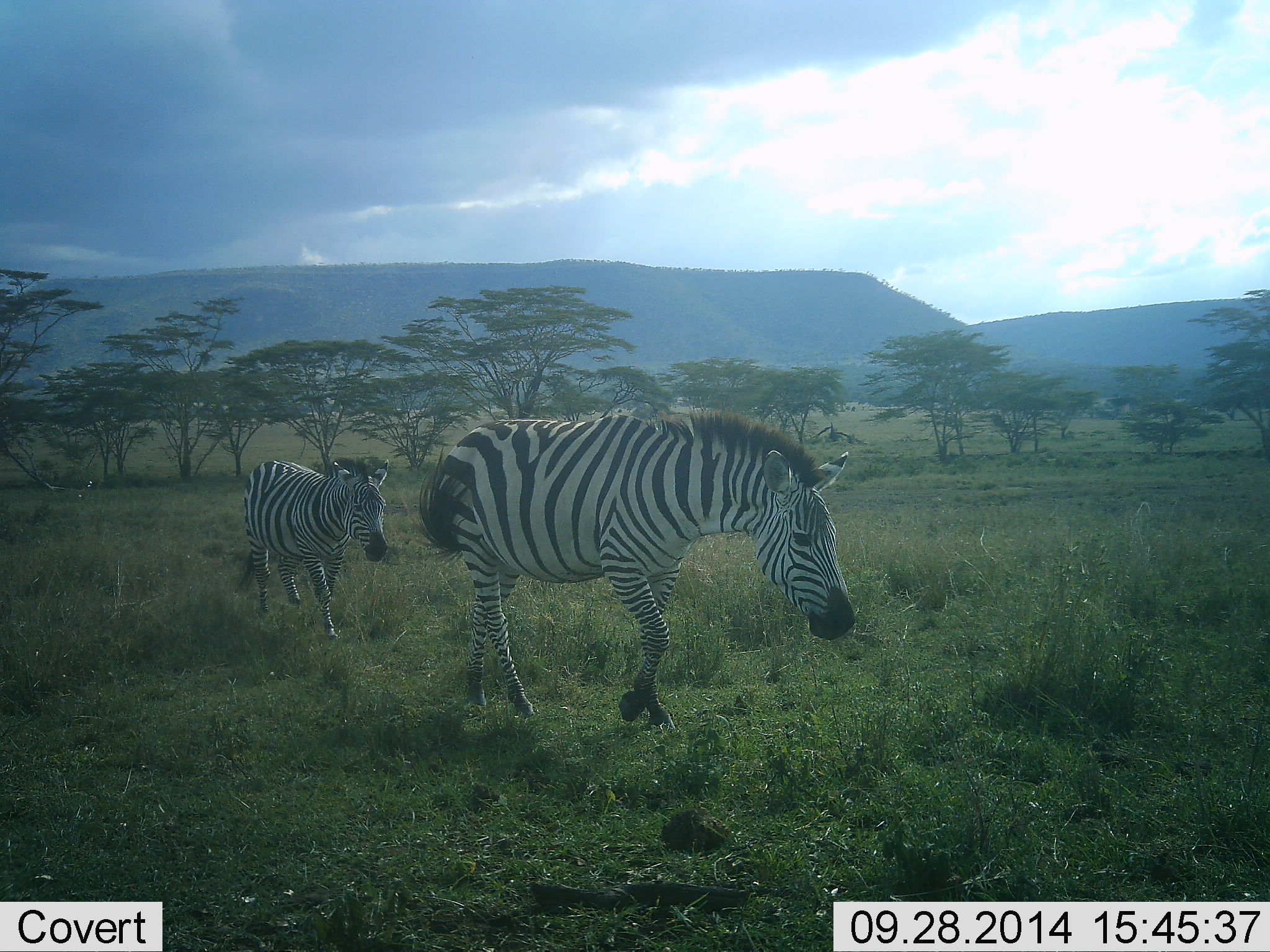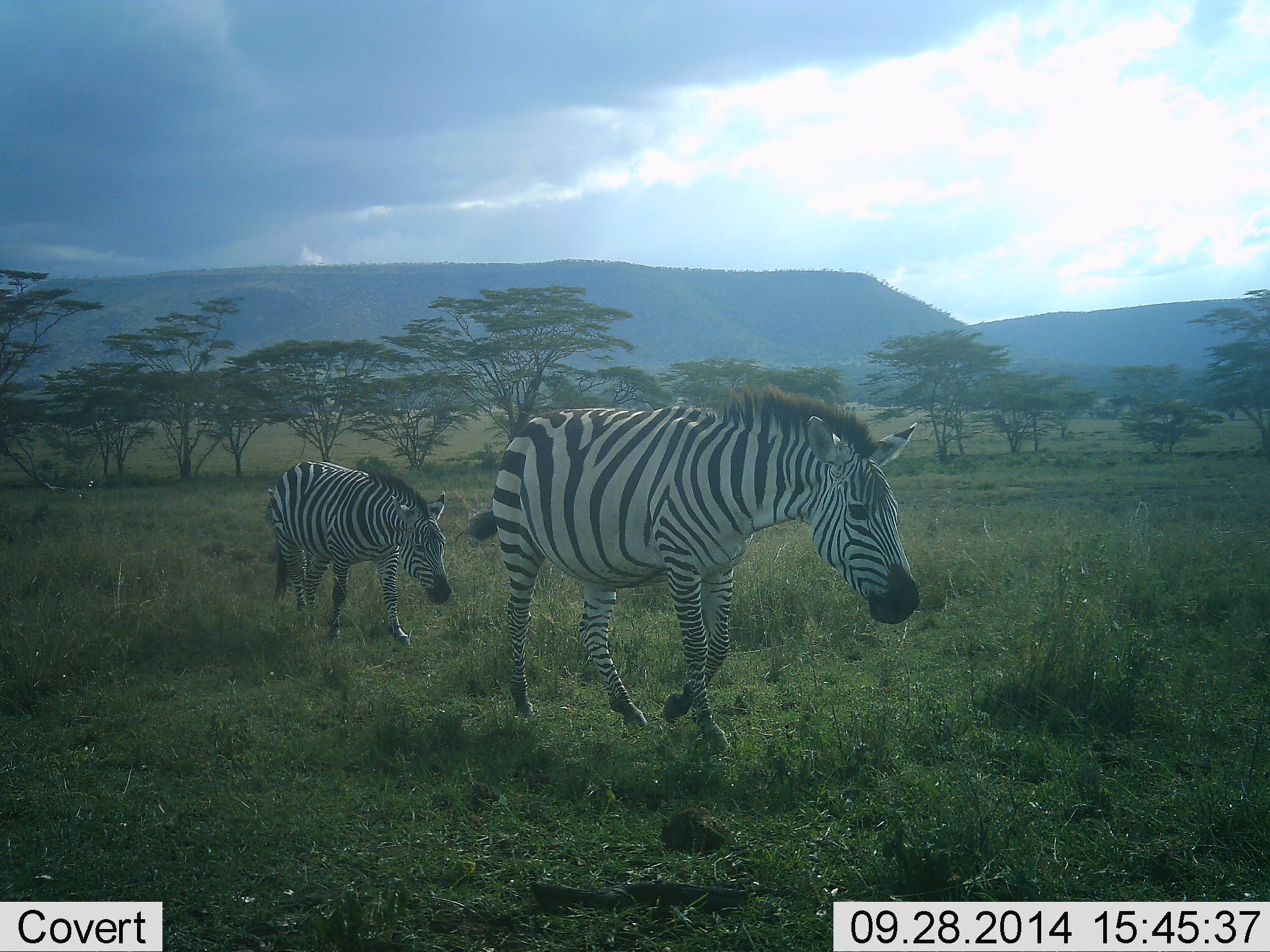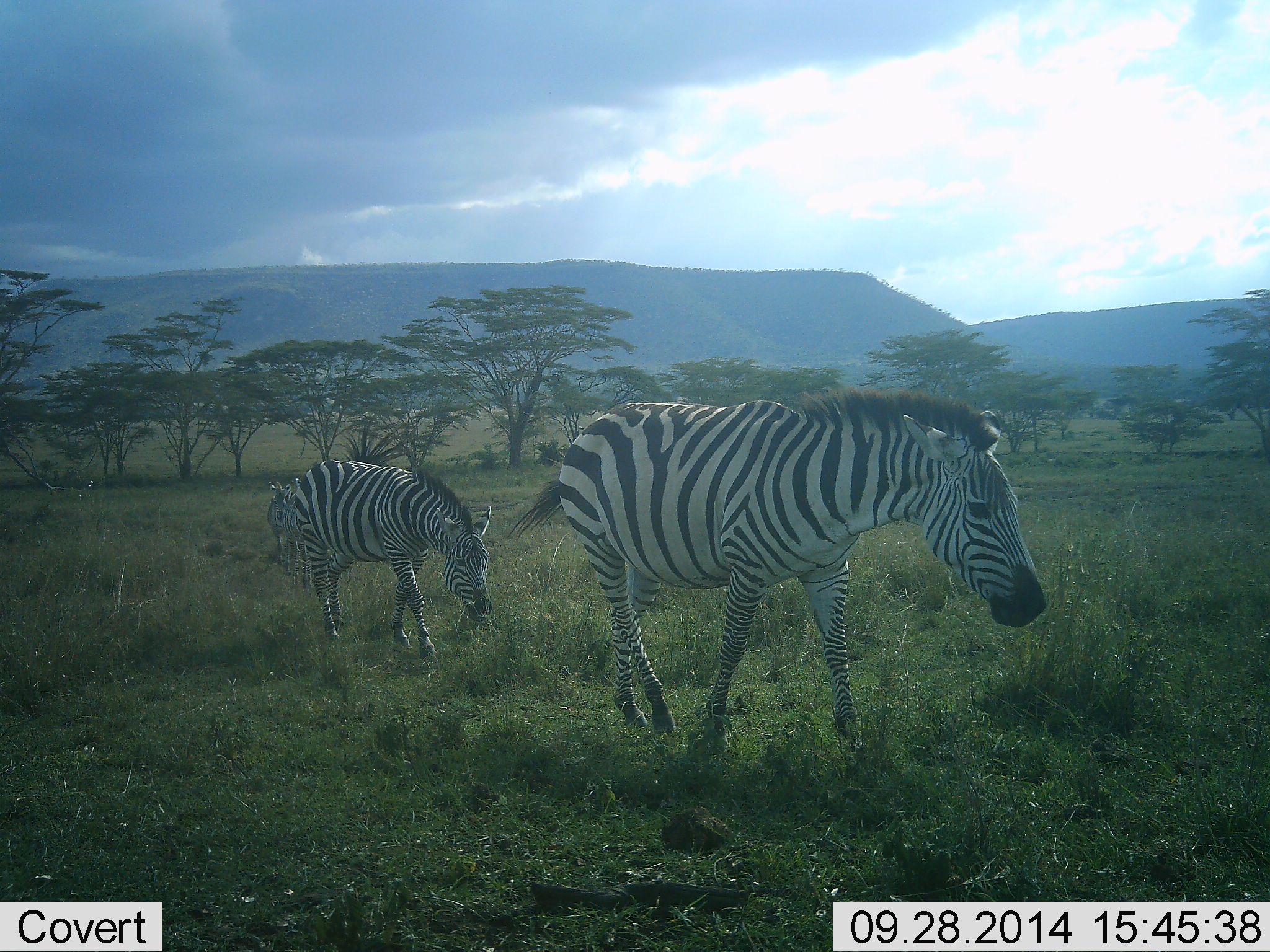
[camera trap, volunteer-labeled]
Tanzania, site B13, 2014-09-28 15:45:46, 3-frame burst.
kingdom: Animalia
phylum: Chordata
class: Mammalia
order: Perissodactyla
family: Equidae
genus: Equus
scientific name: Equus quagga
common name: plains zebra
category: zebra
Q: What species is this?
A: Zebra (plains zebra) (Equus quagga).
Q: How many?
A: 2.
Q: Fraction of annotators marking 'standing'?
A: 10%.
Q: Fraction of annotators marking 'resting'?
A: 0%.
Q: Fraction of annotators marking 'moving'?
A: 90%.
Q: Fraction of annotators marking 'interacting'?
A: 0%.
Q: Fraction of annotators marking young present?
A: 20%.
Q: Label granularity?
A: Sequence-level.